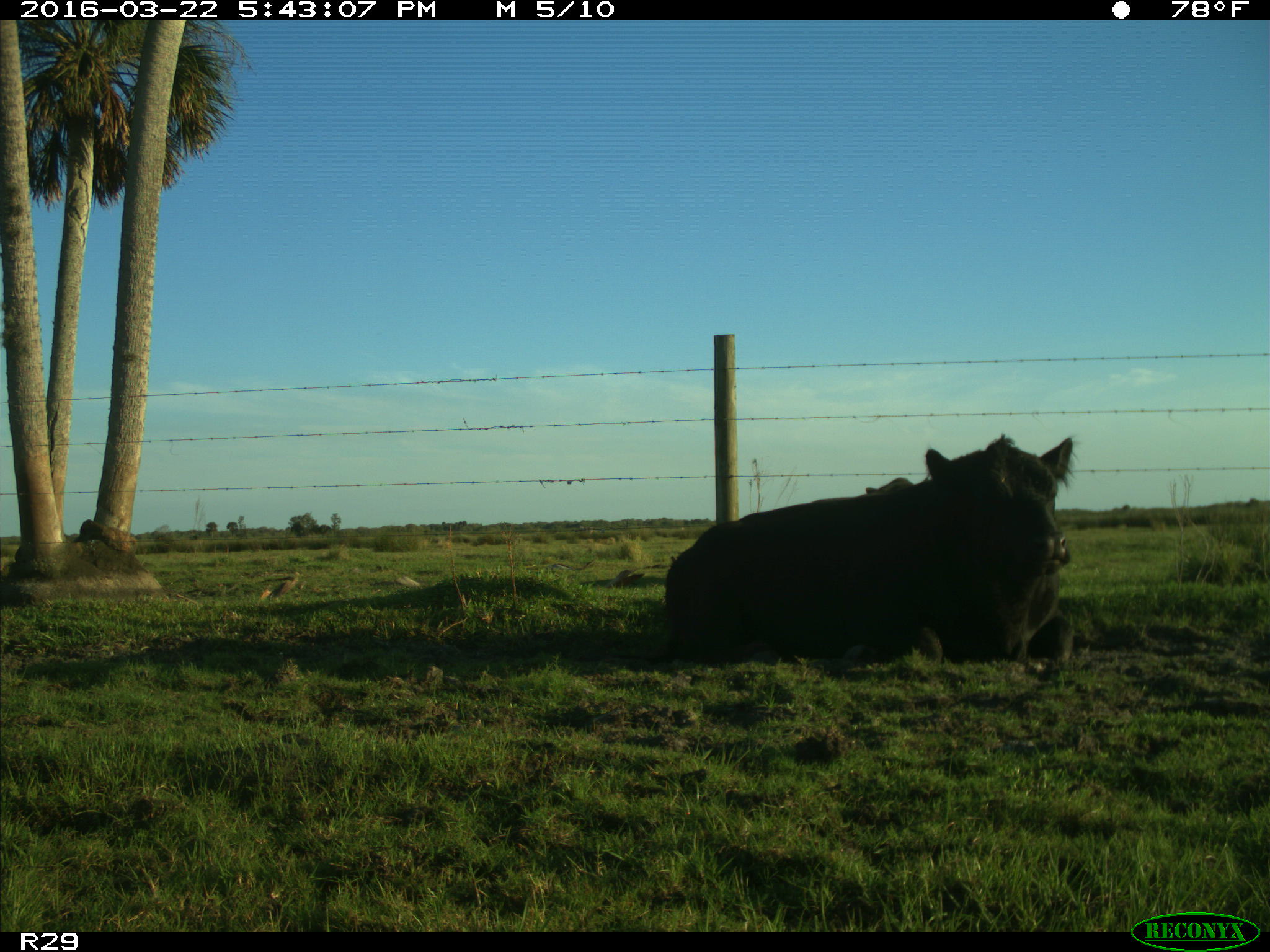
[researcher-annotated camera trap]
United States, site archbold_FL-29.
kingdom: Animalia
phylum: Chordata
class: Mammalia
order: Artiodactyla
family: Bovidae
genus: Bos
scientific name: Bos taurus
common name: domestic cow